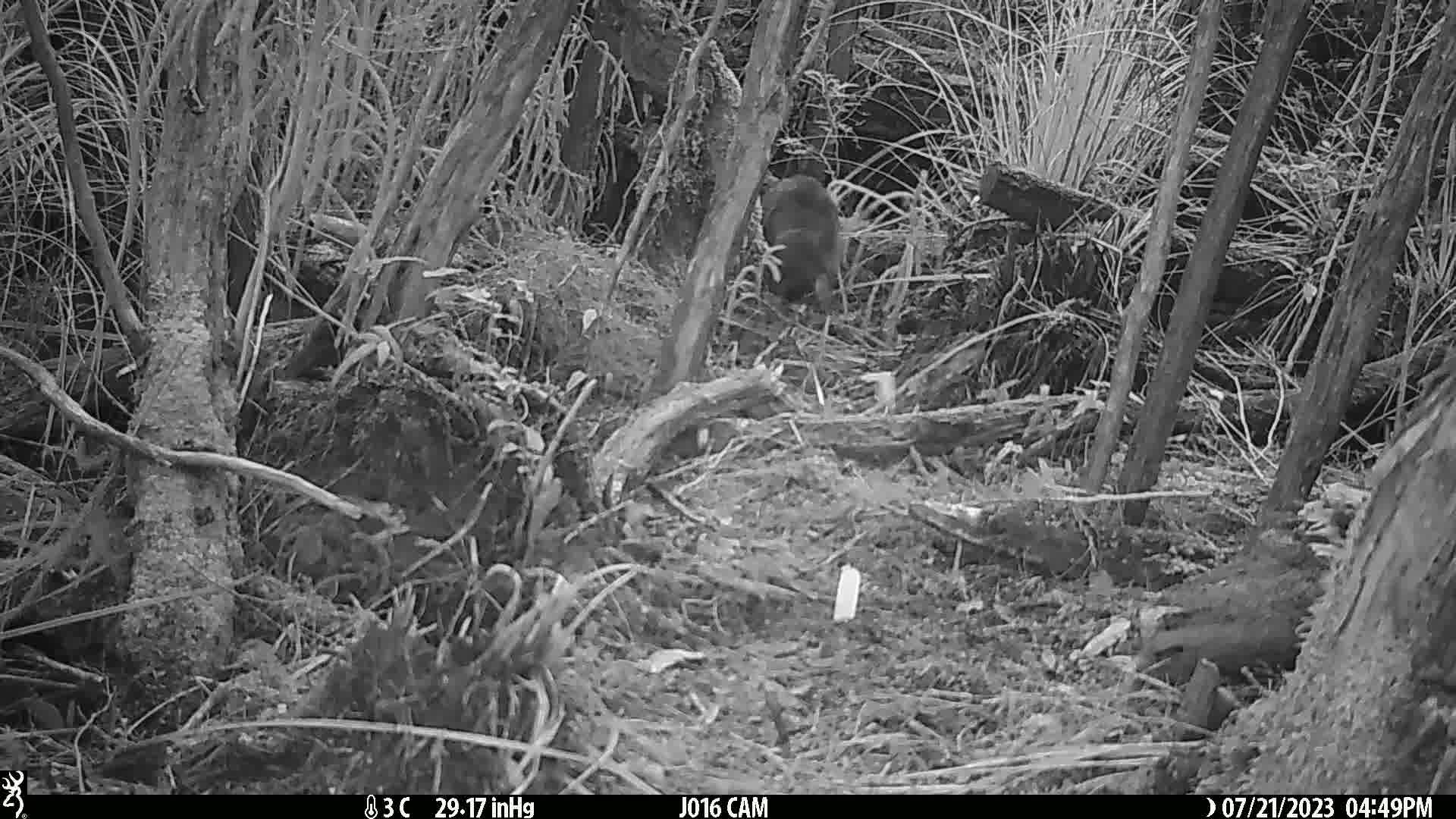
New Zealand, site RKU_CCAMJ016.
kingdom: Animalia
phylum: Chordata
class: Mammalia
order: Diprotodontia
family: Phalangeridae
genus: Trichosurus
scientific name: Trichosurus vulpecula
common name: common brushtail possum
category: possum